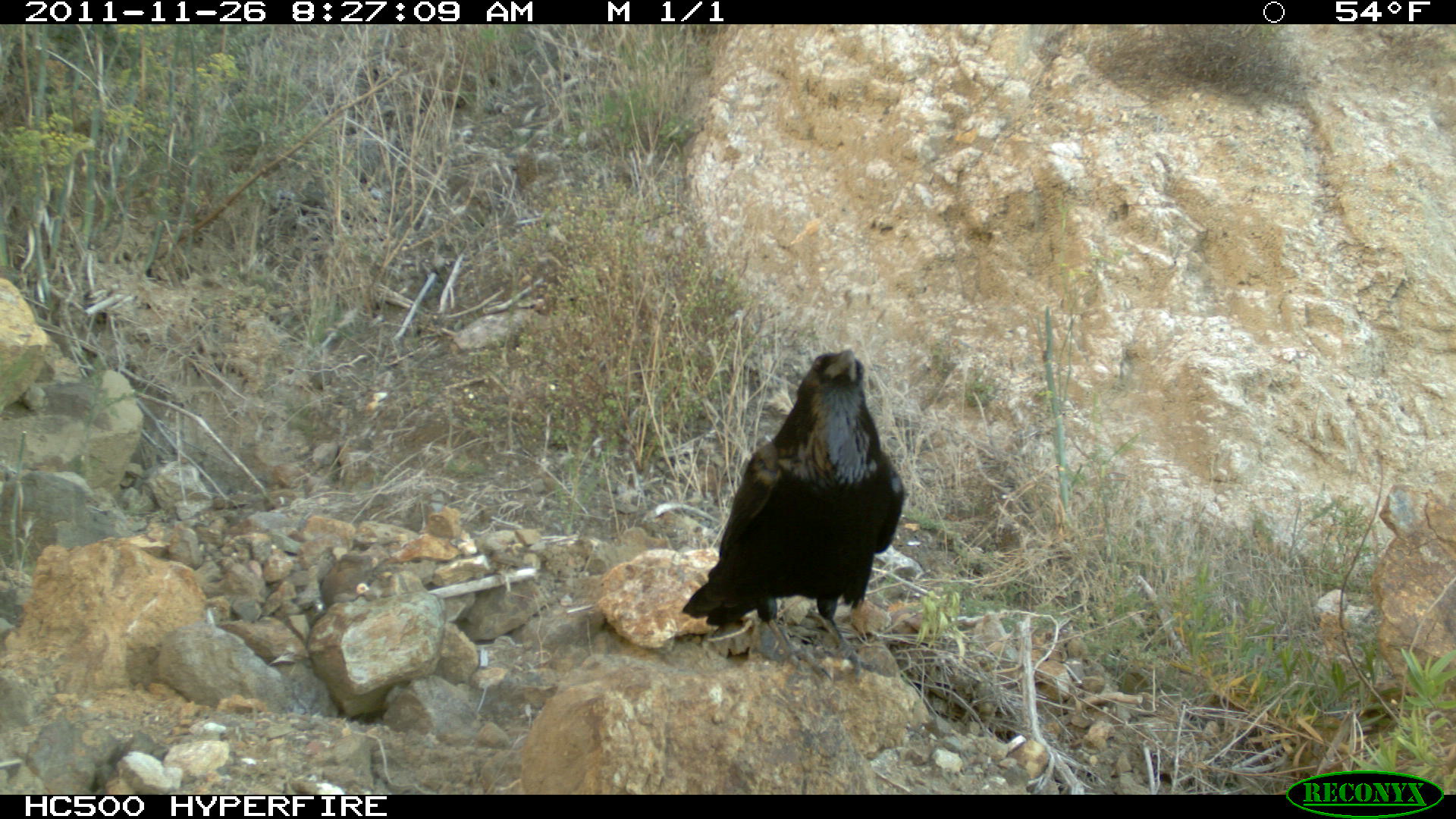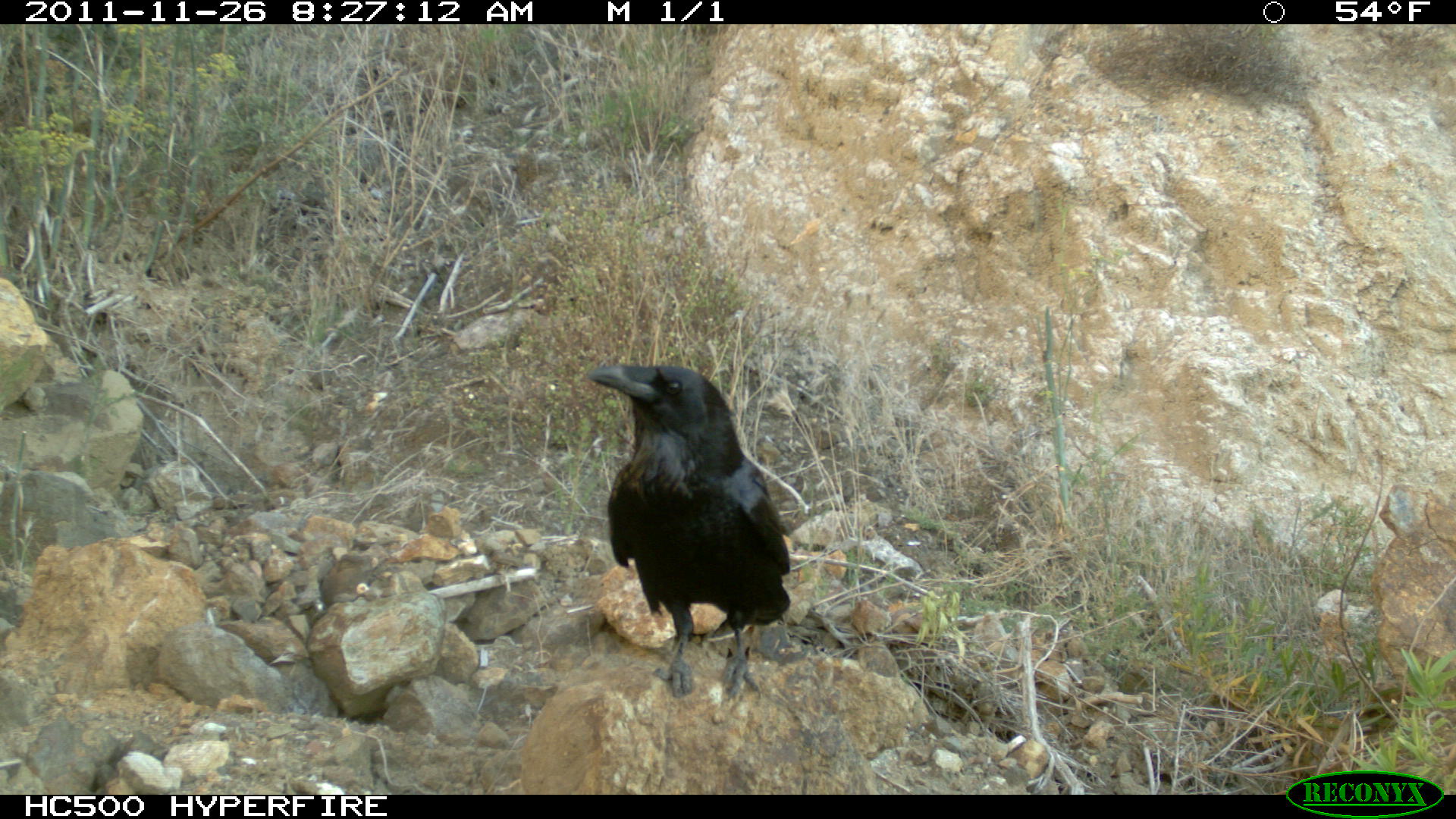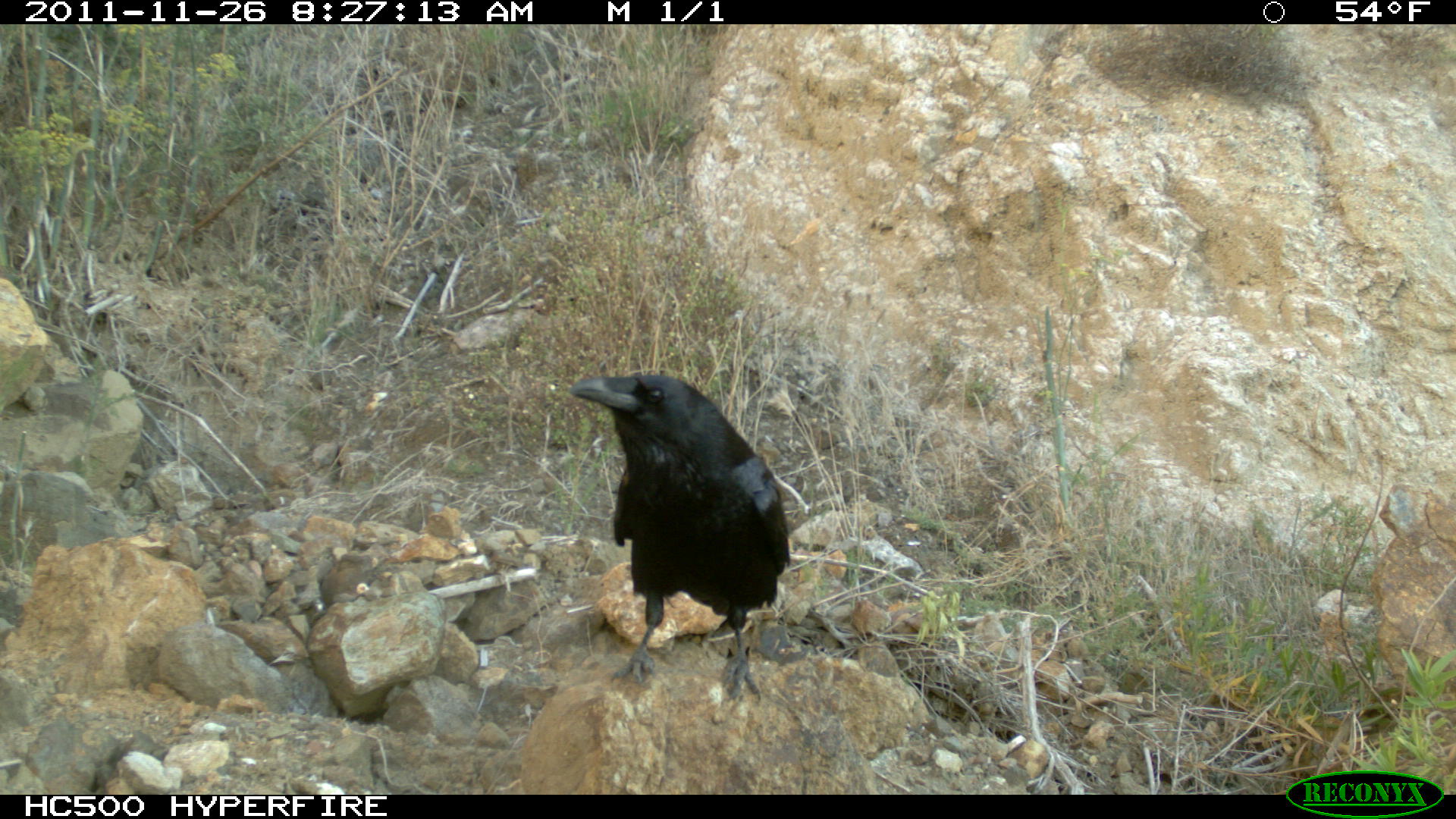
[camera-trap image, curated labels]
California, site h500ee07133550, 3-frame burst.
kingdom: Animalia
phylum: Chordata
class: Aves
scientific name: Aves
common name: bird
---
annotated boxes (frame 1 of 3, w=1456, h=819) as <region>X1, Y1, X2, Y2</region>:
bird: <region>682, 350, 902, 681</region>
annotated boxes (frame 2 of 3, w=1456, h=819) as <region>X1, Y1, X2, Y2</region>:
bird: <region>588, 365, 789, 697</region>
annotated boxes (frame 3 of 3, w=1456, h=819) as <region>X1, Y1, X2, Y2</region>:
bird: <region>567, 374, 792, 706</region>